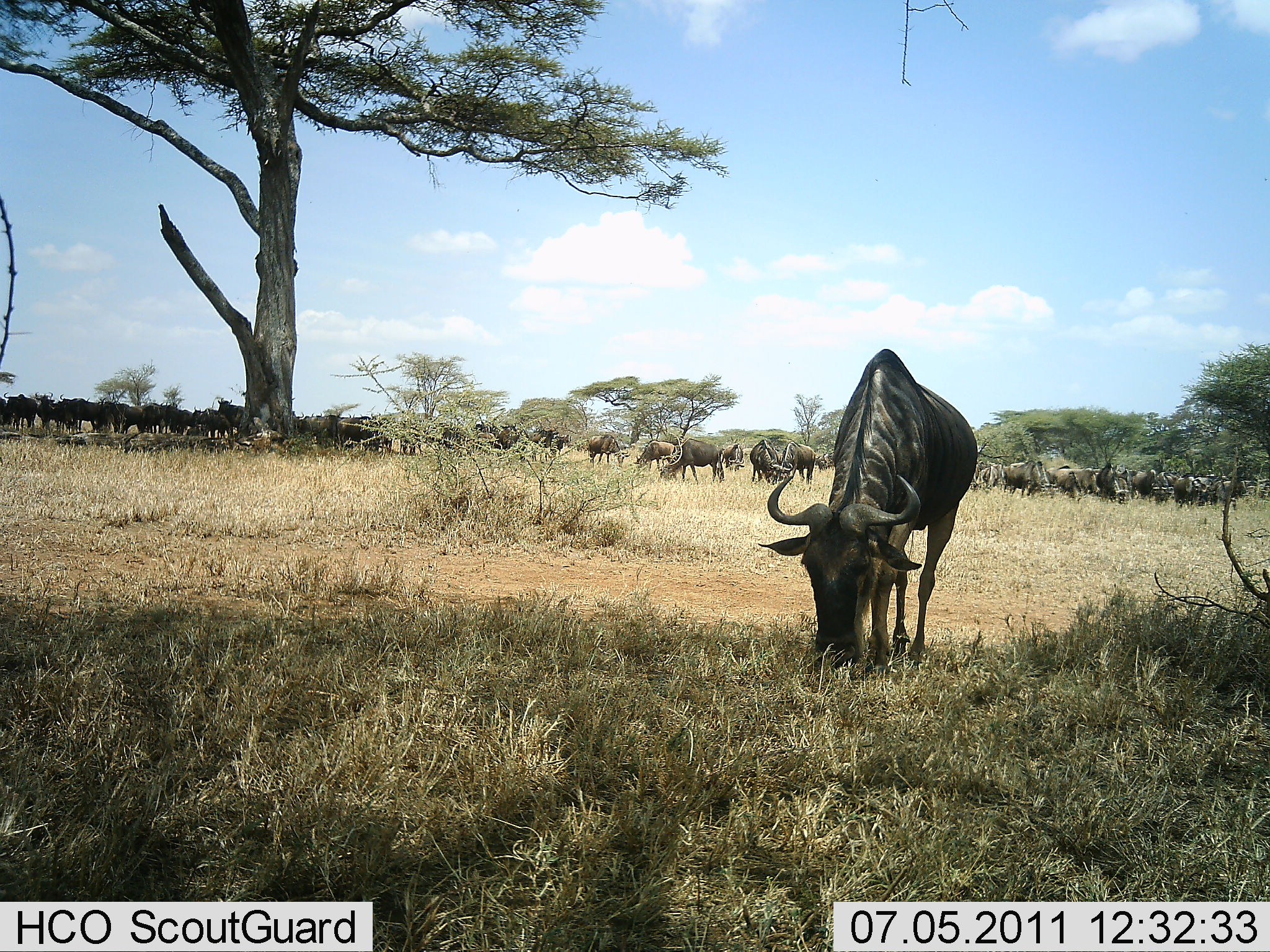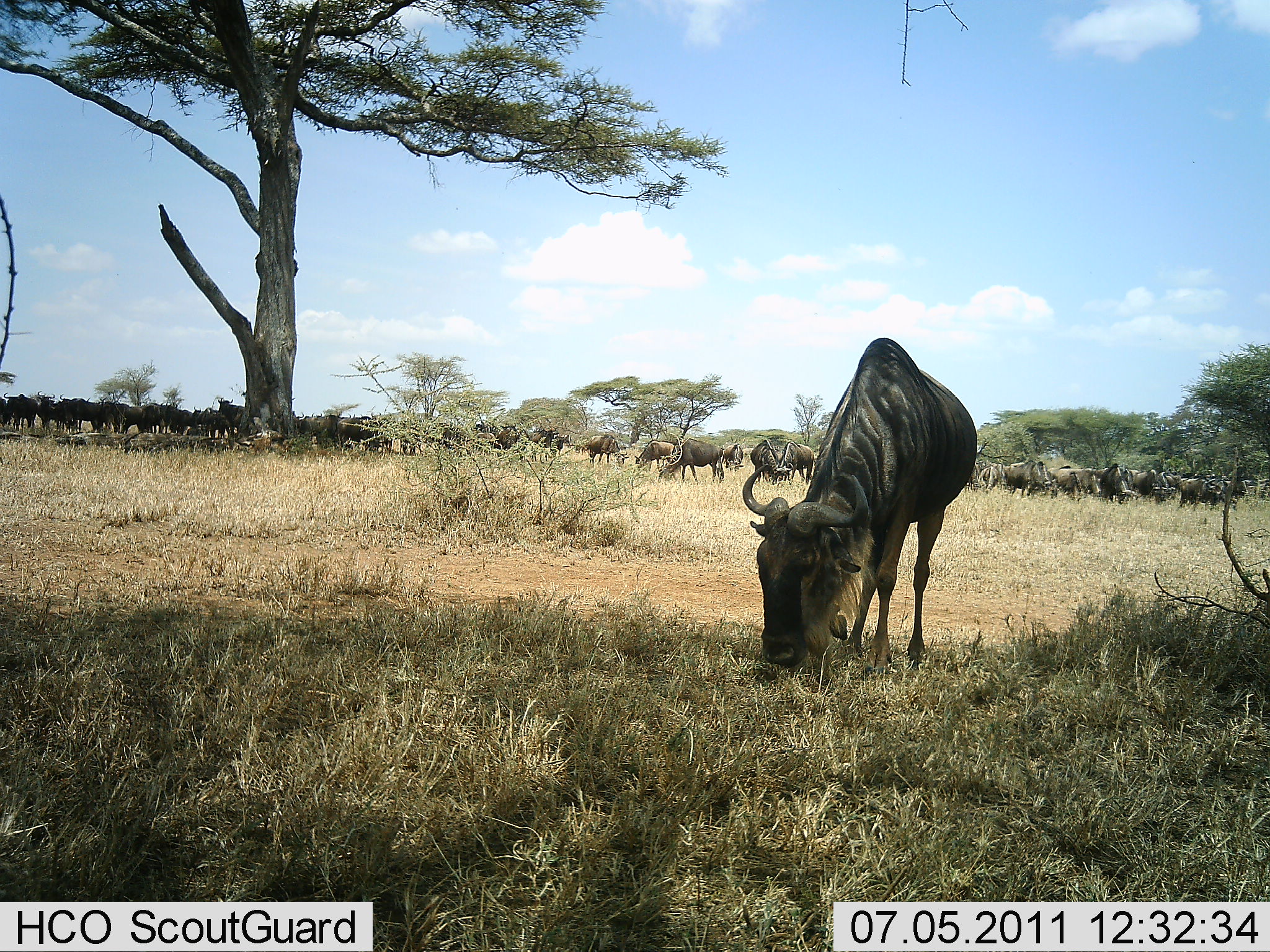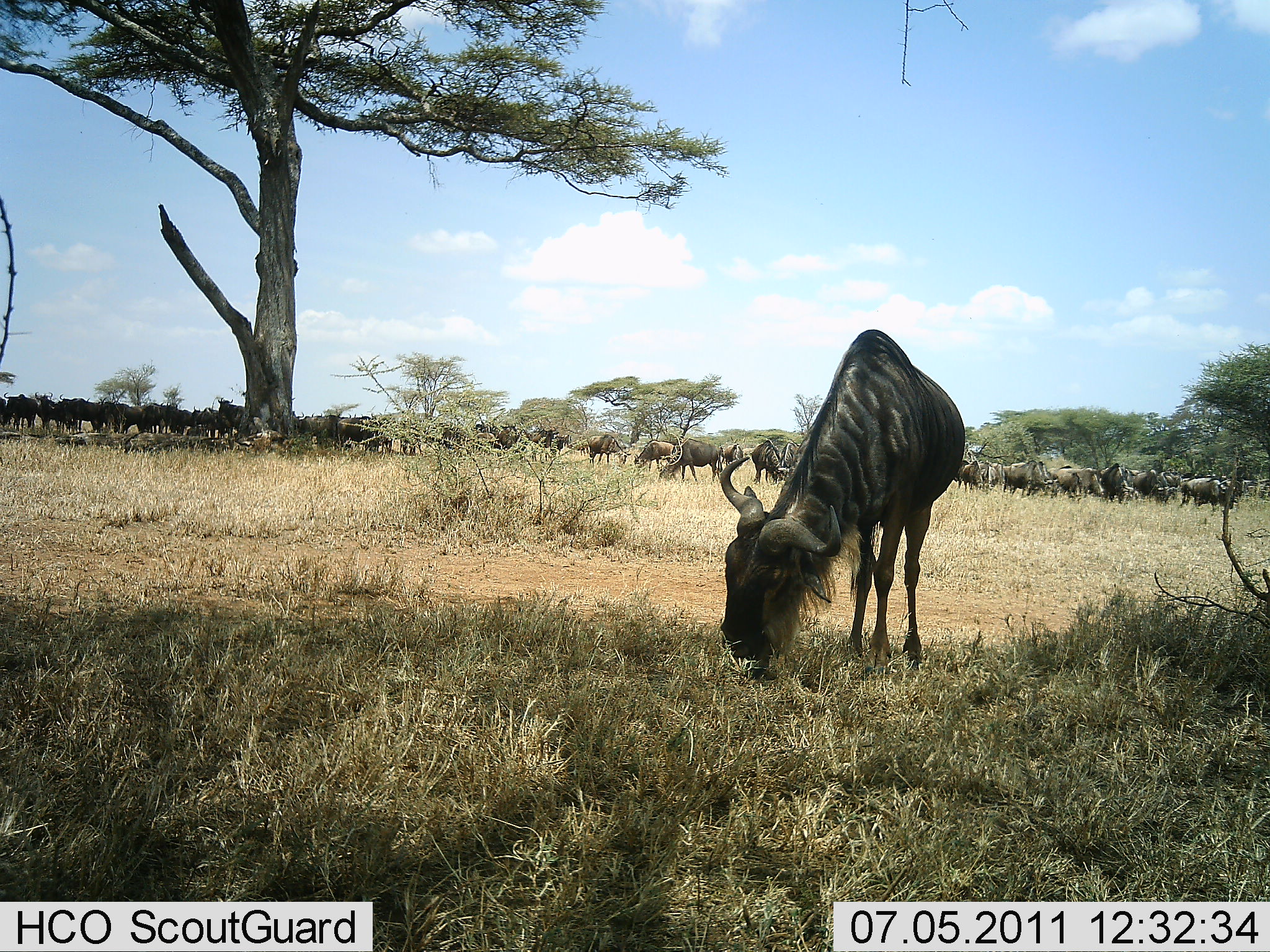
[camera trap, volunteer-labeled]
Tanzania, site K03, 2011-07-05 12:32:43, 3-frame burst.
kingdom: Animalia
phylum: Chordata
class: Mammalia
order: Artiodactyla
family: Bovidae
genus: Connochaetes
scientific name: Connochaetes taurinus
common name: blue wildebeest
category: wildebeest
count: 51+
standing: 31%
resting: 0%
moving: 8%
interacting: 0%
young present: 8%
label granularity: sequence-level